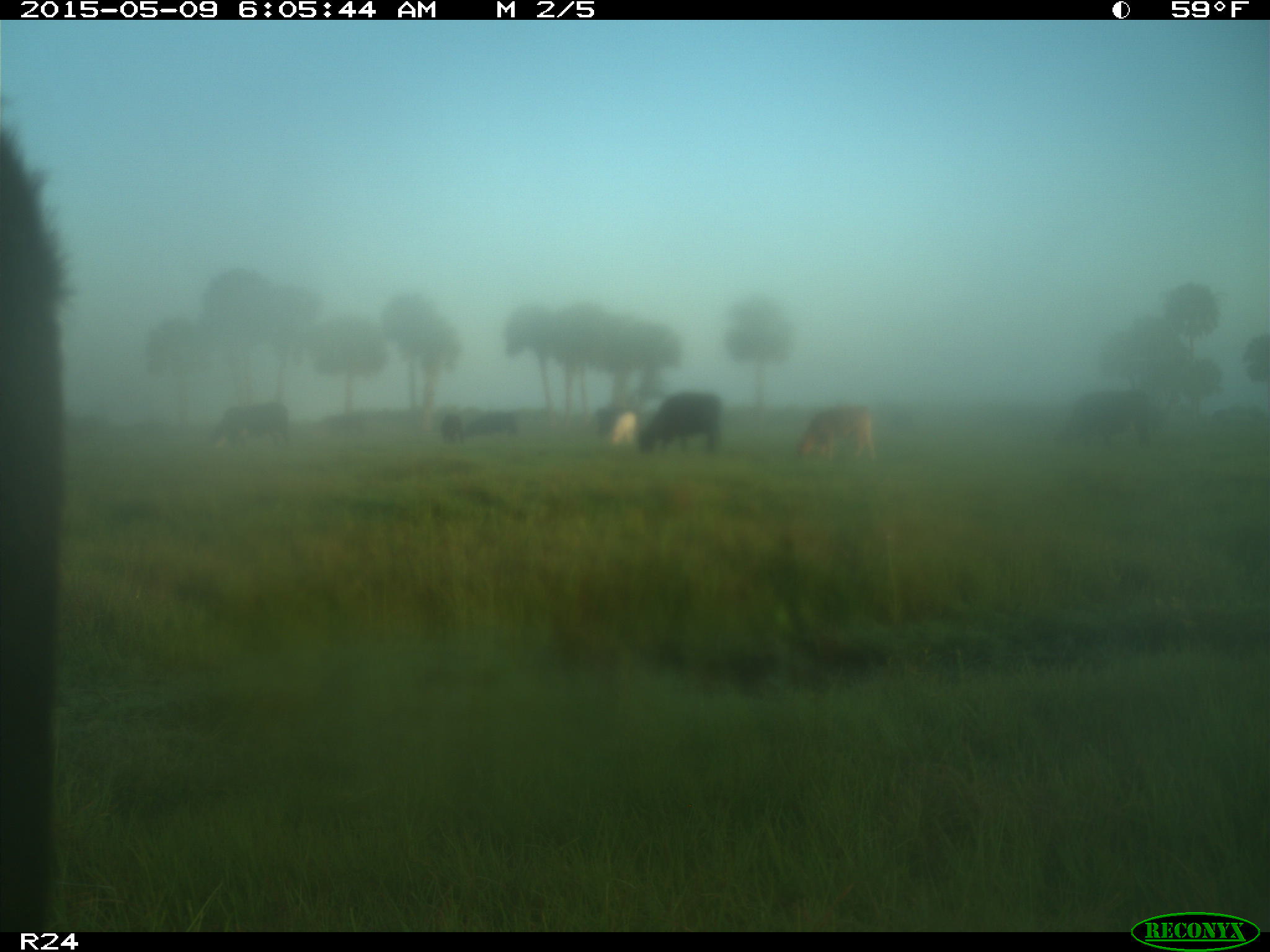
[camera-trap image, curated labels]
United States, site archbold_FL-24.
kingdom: Animalia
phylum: Chordata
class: Mammalia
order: Artiodactyla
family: Bovidae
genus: Bos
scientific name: Bos taurus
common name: domestic cow